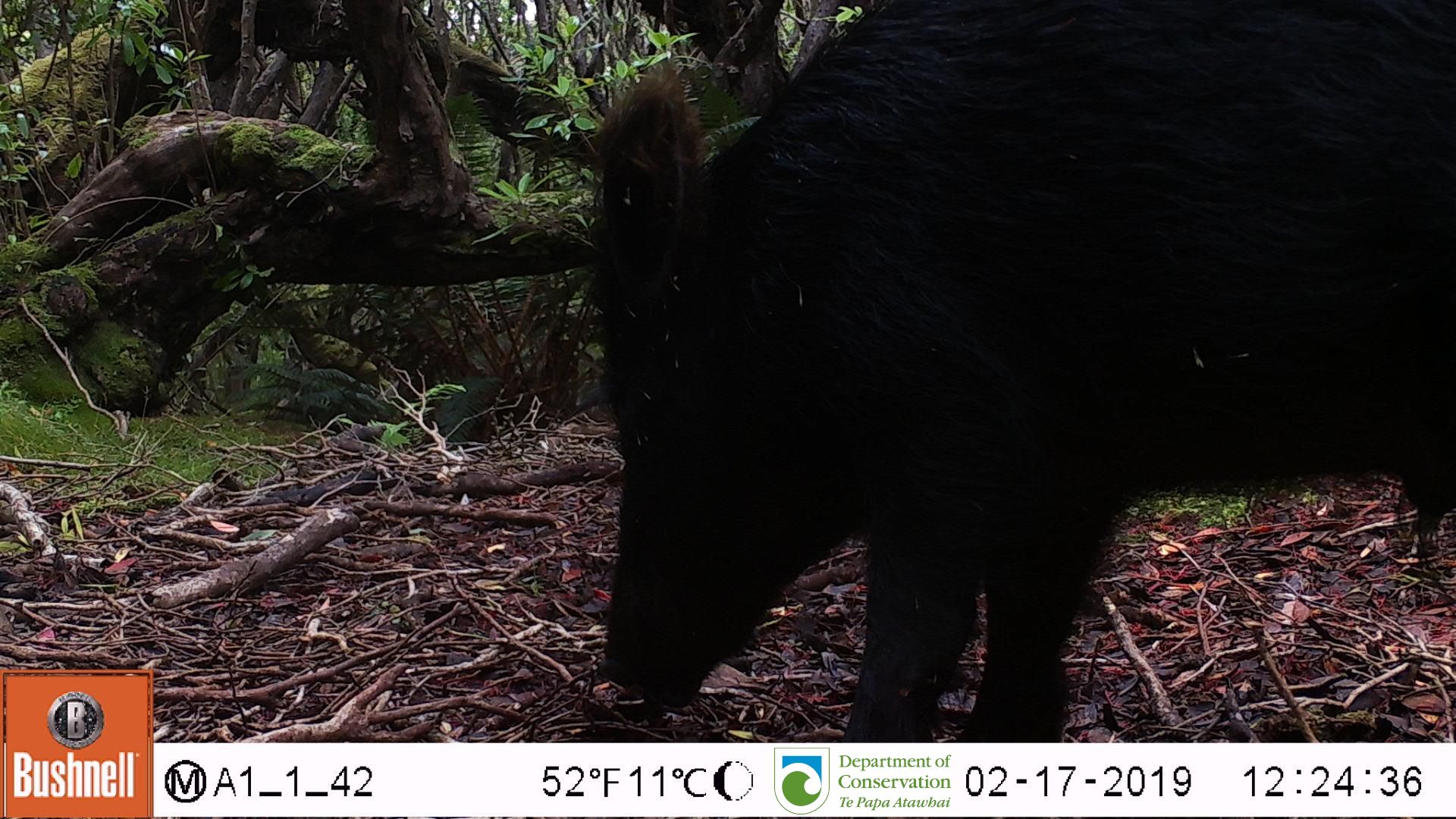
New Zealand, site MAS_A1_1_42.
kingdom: Animalia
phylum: Chordata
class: Mammalia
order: Artiodactyla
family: Suidae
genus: Sus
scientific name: Sus scrofa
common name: pig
Pig (Sus scrofa).